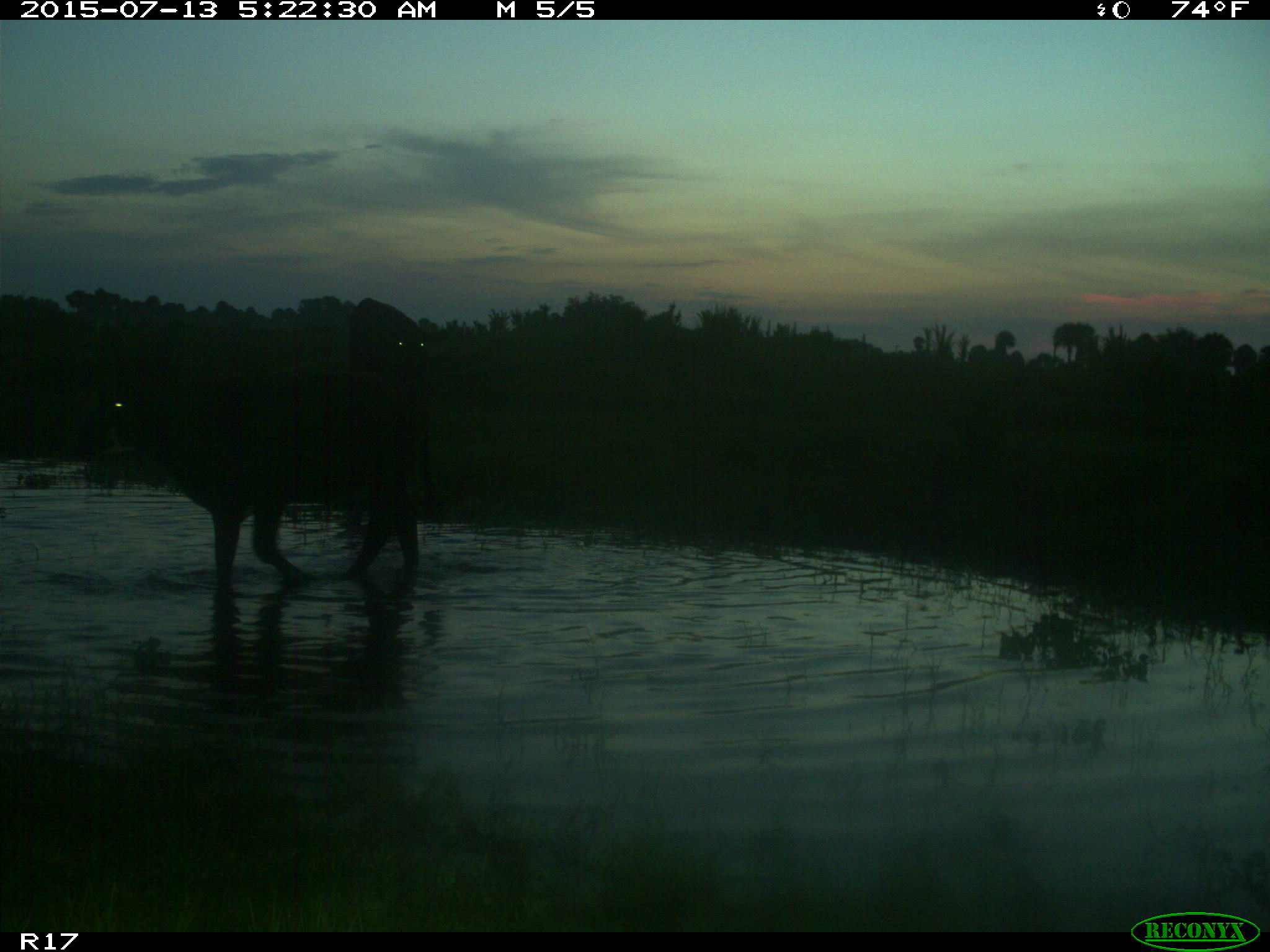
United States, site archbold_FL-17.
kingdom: Animalia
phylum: Chordata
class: Mammalia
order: Artiodactyla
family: Bovidae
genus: Bos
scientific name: Bos taurus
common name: domestic cow